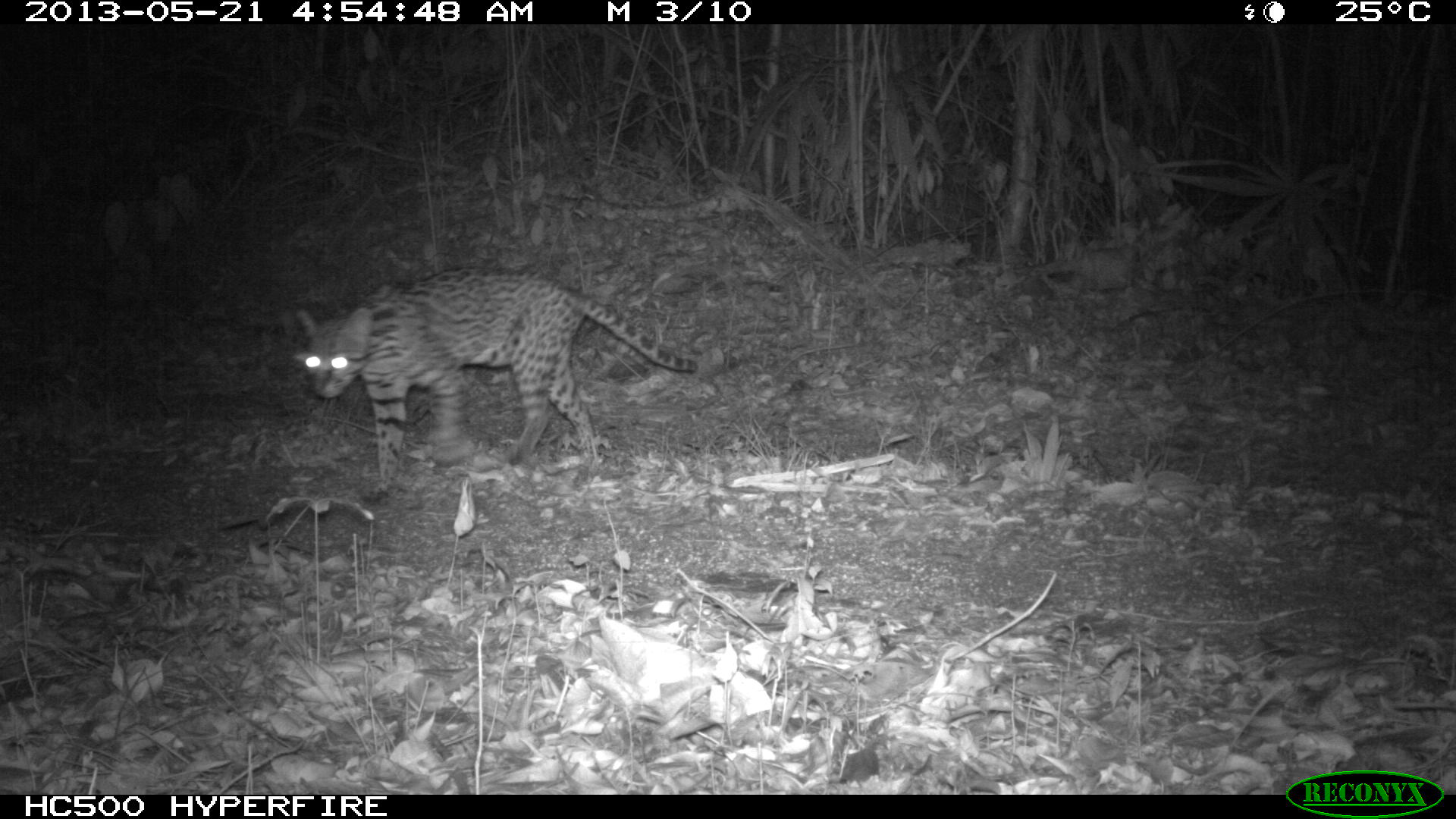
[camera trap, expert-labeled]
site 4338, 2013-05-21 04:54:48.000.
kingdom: Animalia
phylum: Chordata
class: Mammalia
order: Carnivora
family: Felidae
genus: Leopardus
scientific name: Leopardus pardalis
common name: ocelot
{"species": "Leopardus pardalis (ocelot)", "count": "1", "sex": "female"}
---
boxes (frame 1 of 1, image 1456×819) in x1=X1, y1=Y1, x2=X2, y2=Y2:
leopardus pardalis: x1=292, y1=264, x2=699, y2=500